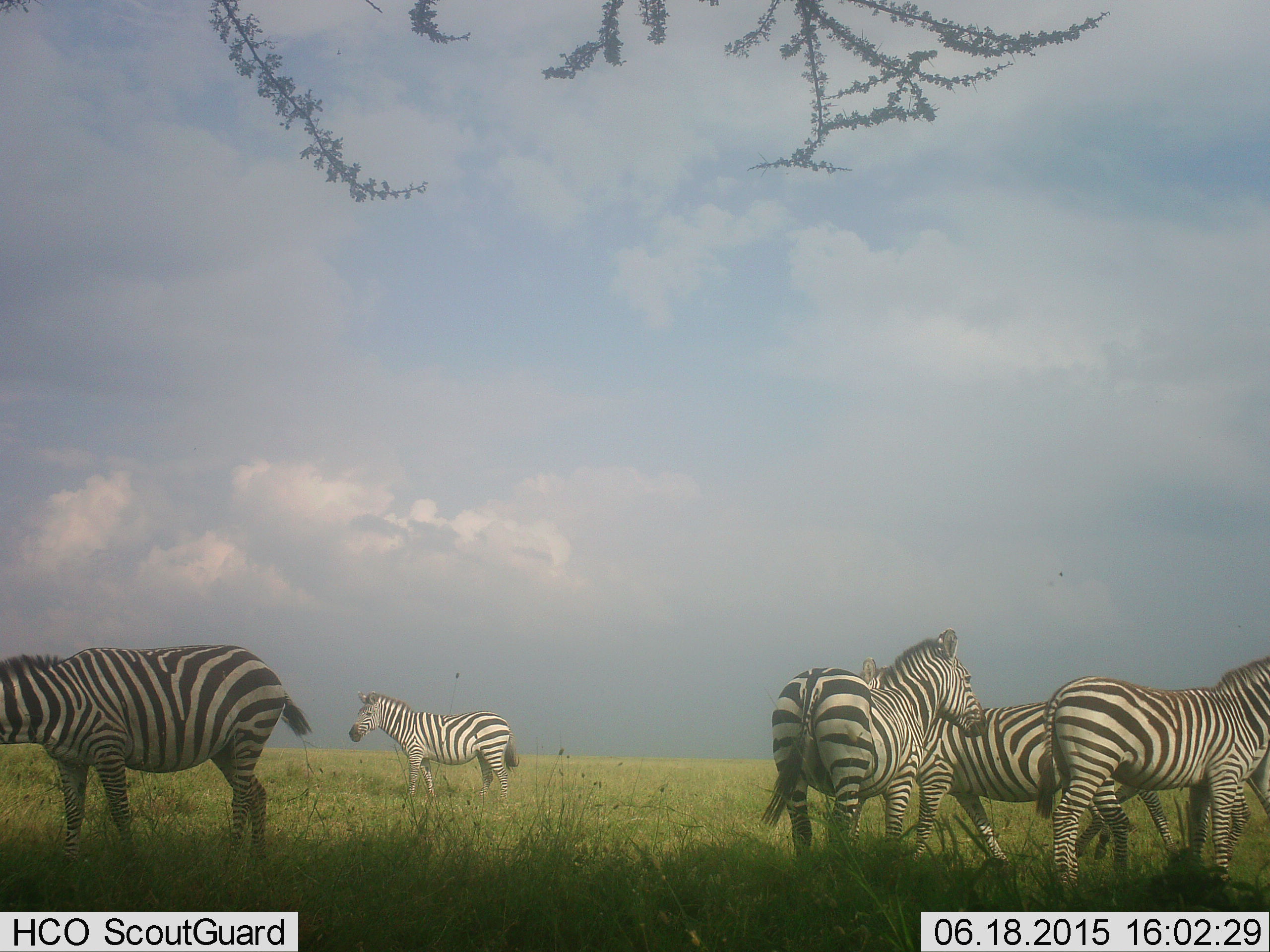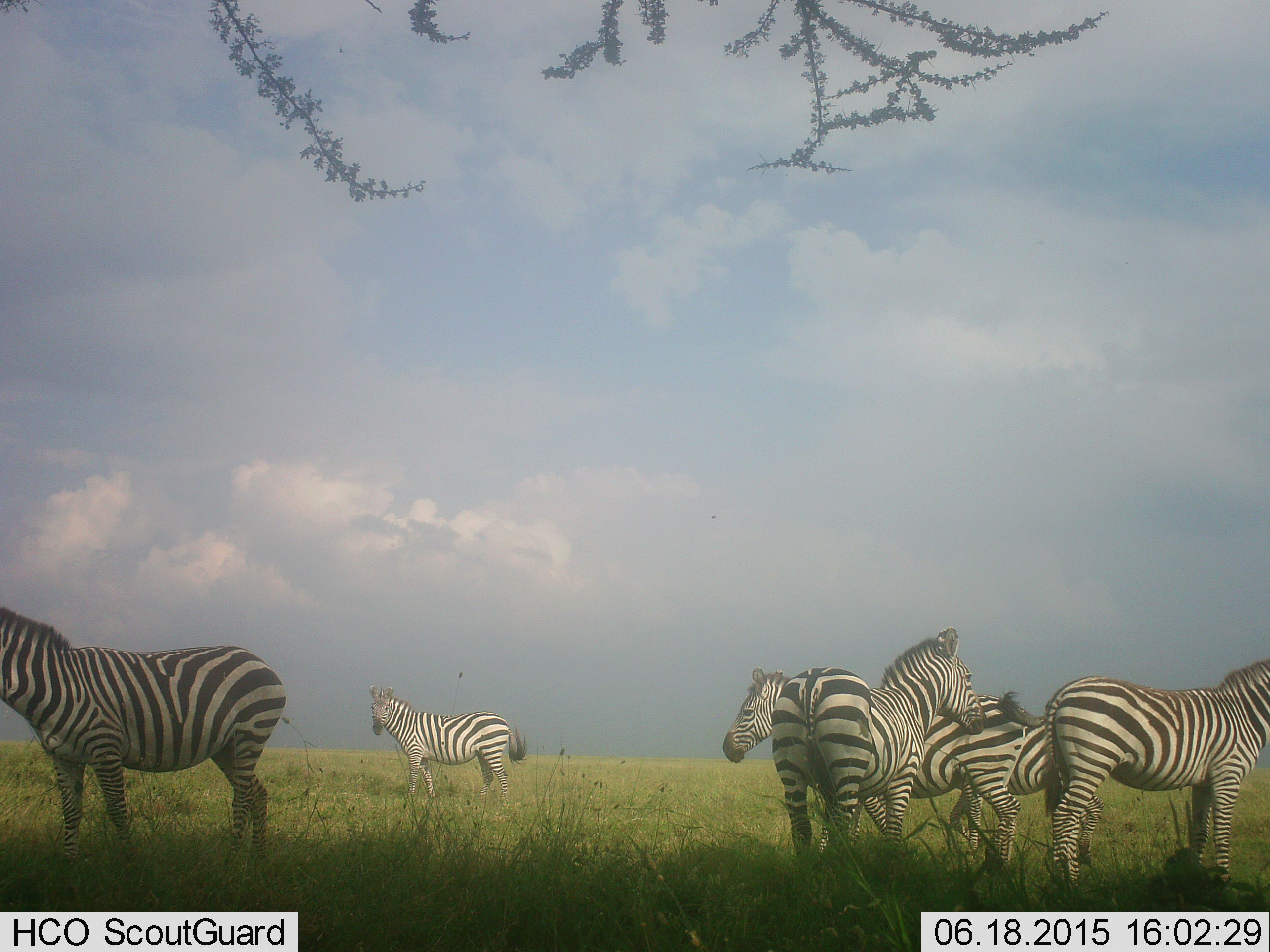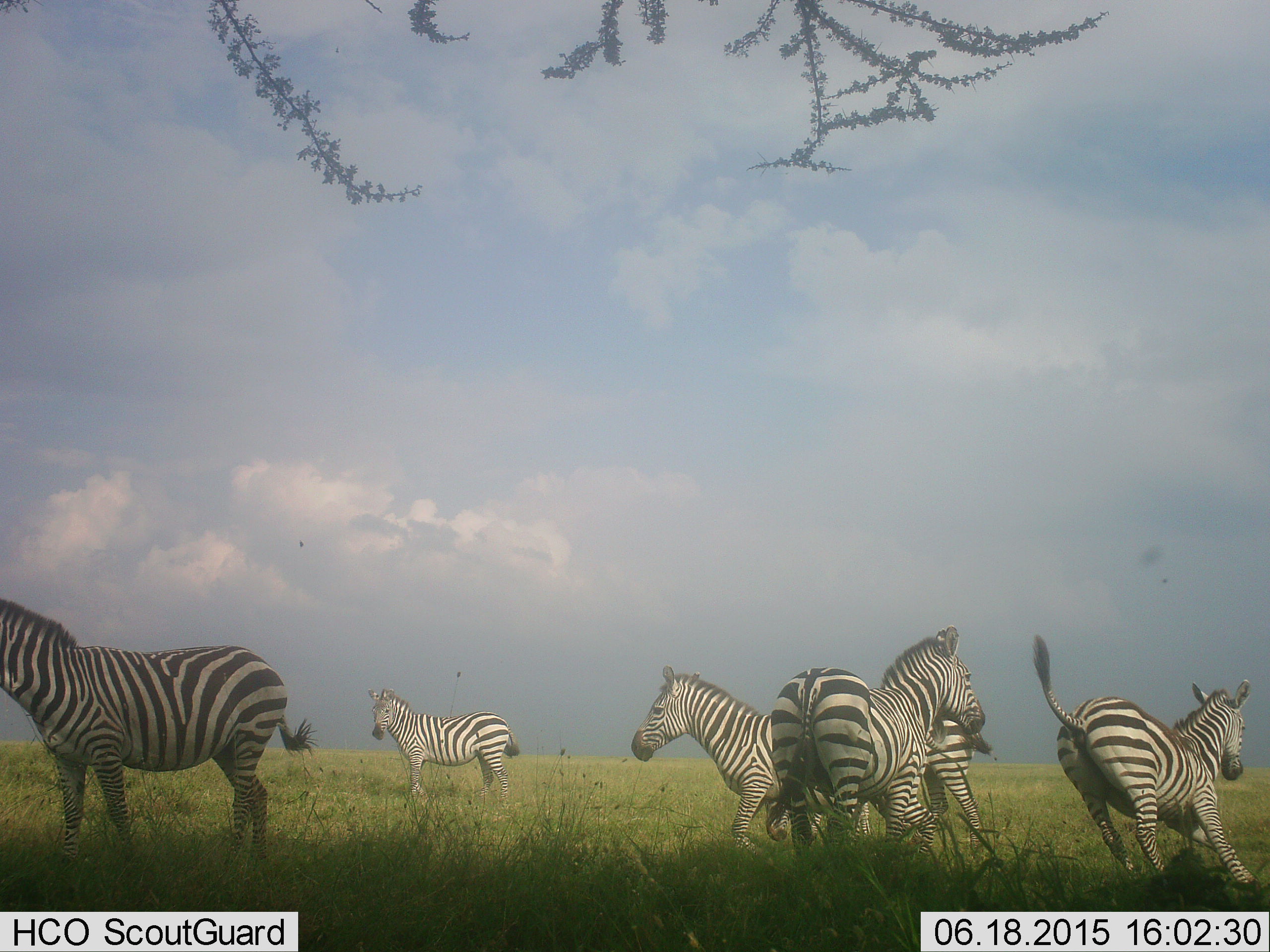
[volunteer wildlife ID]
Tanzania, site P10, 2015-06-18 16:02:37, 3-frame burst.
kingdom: Animalia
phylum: Chordata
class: Mammalia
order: Perissodactyla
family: Equidae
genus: Equus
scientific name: Equus quagga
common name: plains zebra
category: zebra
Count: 6.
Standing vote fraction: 80%.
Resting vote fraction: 20%.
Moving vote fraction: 30%.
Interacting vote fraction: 10%.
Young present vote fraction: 0%.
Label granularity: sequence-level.